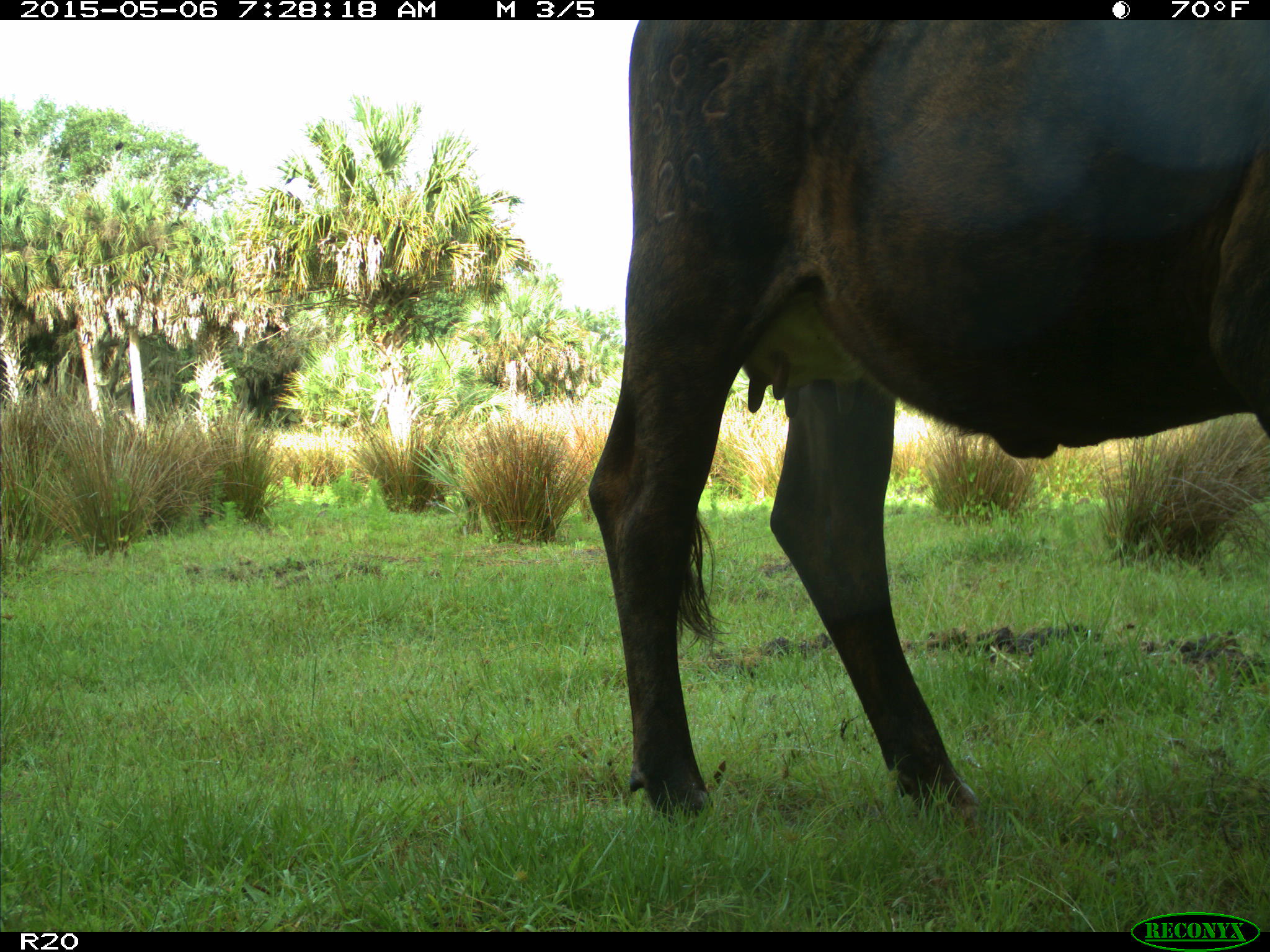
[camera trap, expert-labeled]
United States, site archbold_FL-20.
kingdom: Animalia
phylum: Chordata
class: Mammalia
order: Artiodactyla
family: Bovidae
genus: Bos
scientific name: Bos taurus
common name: domestic cow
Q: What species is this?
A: Bos taurus (domestic cow).